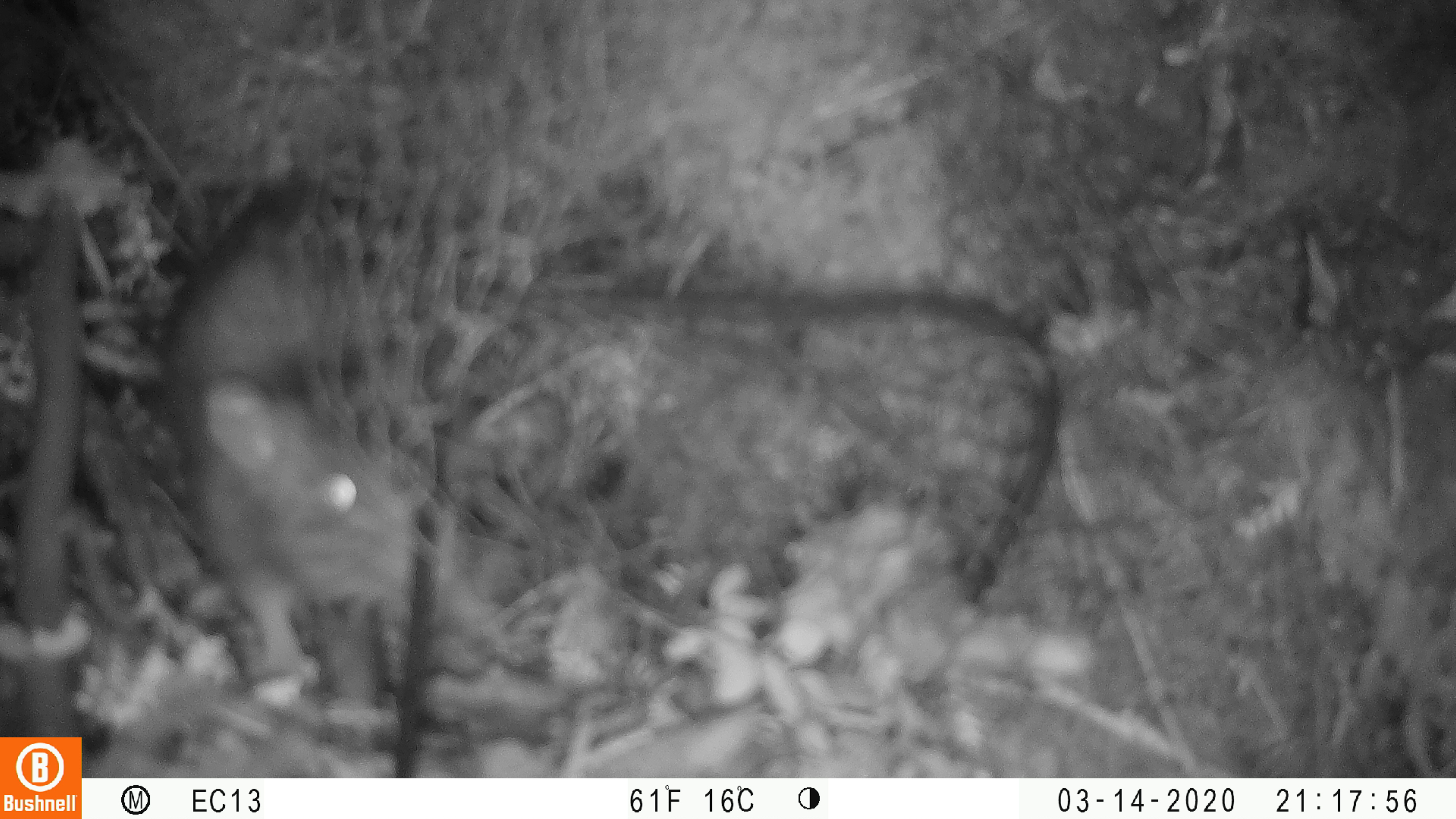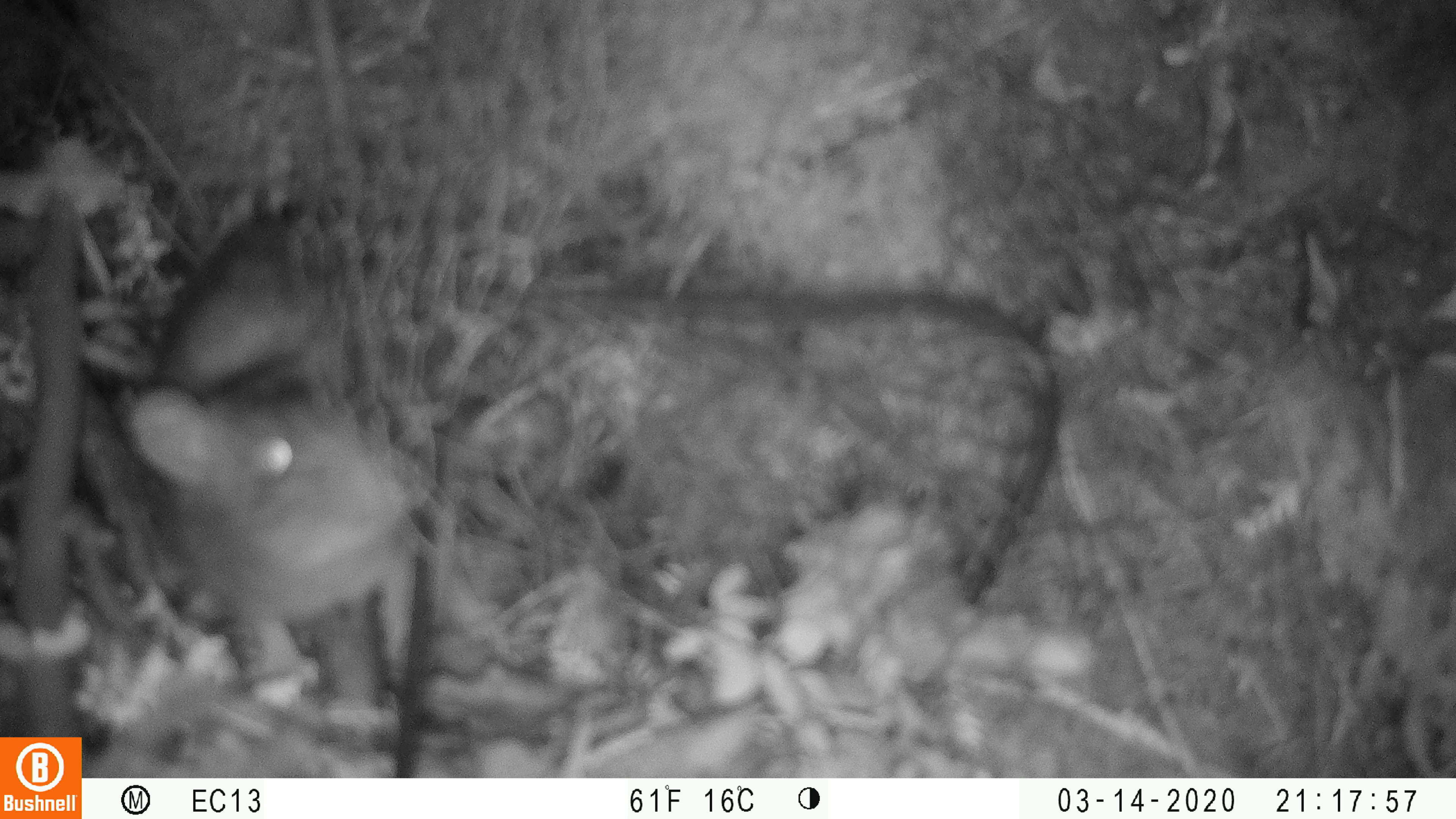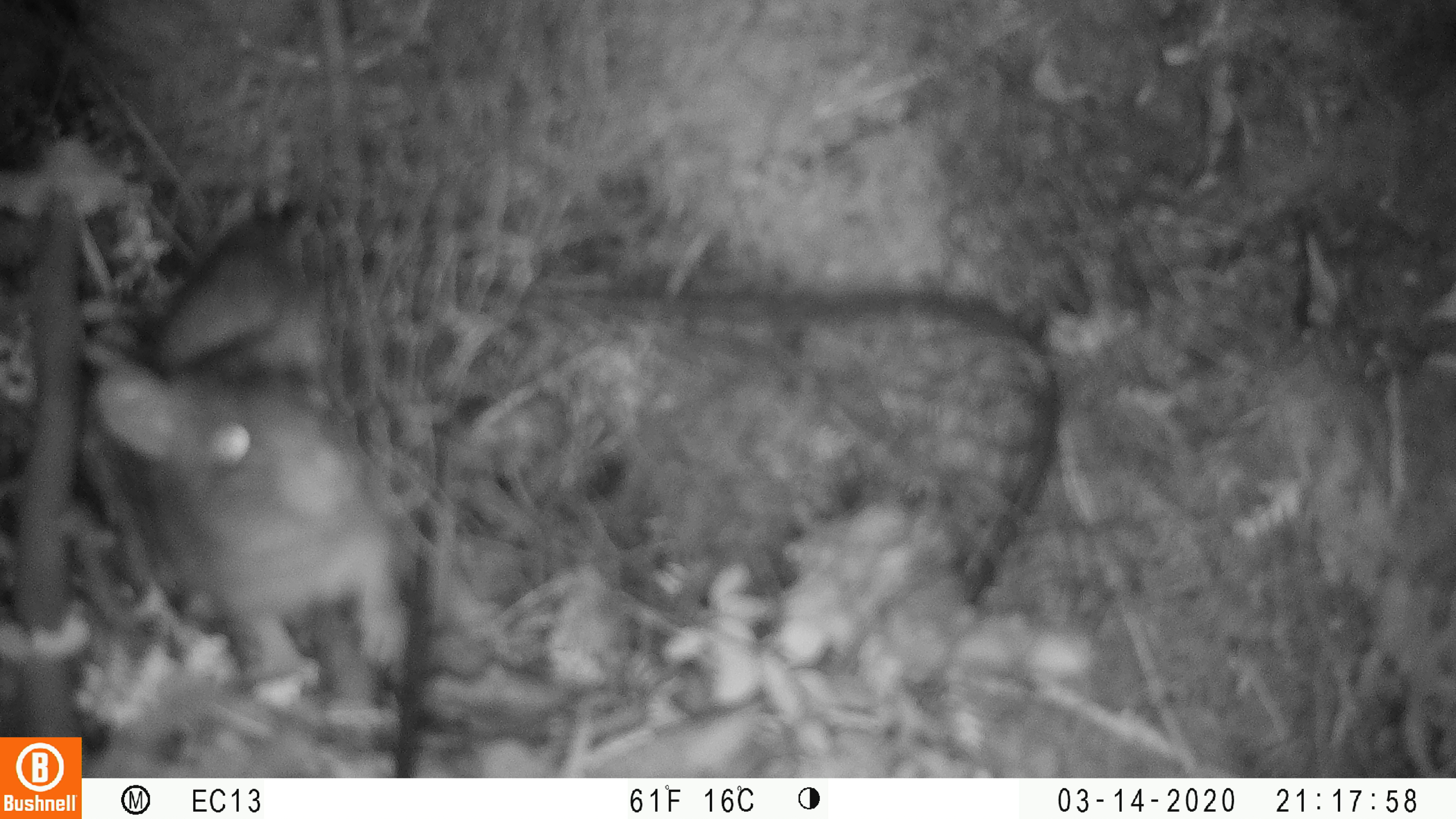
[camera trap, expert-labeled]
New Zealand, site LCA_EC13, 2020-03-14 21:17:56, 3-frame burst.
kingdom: Animalia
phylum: Chordata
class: Mammalia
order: Rodentia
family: Muridae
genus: Rattus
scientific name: Rattus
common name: rat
Rat (Rattus).